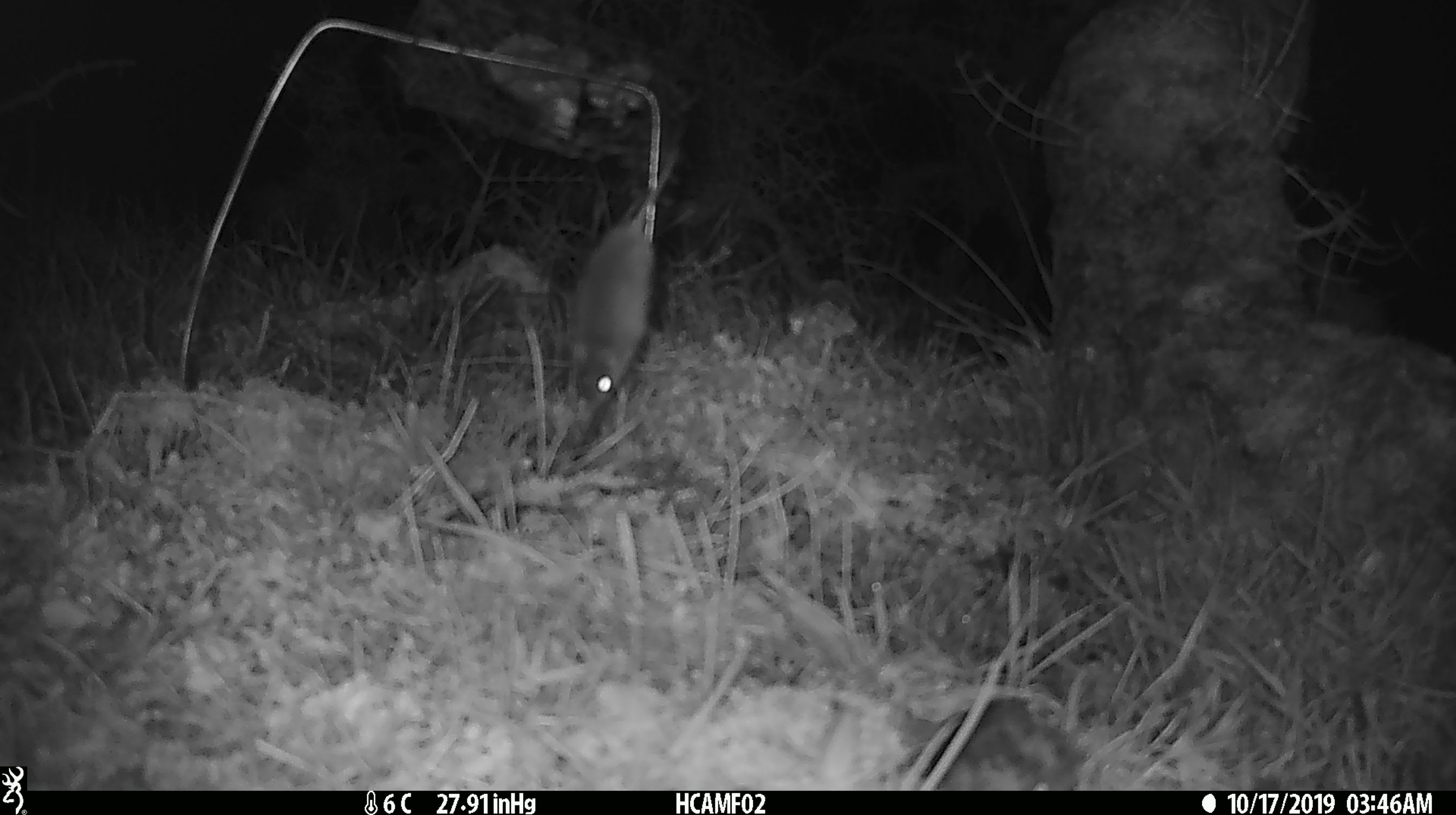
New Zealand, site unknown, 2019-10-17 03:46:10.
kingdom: Animalia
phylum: Chordata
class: Mammalia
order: Rodentia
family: Muridae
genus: Mus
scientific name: Mus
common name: mouse